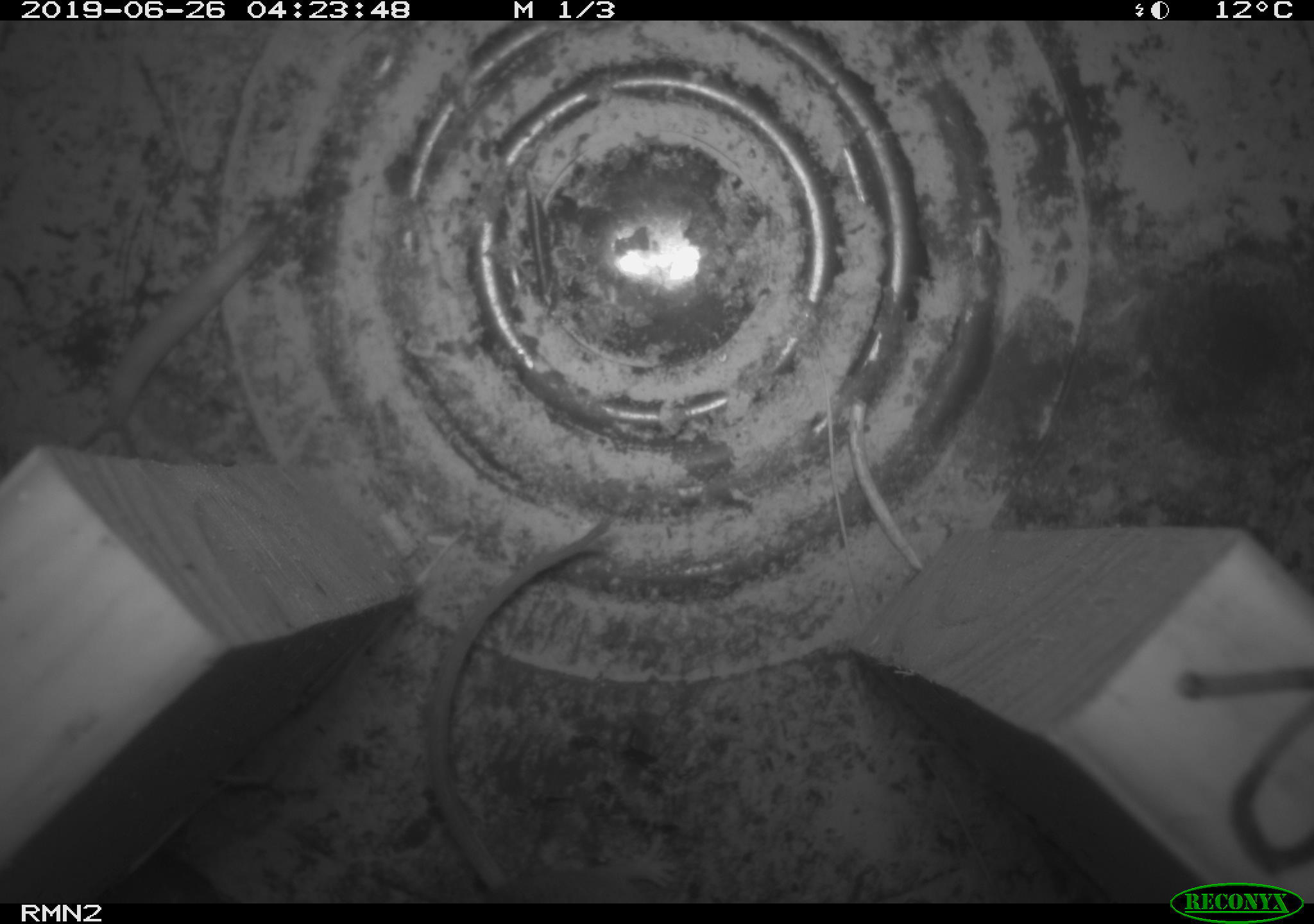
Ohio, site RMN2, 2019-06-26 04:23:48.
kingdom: Animalia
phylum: Chordata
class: Mammalia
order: Rodentia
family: Cricetidae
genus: Peromyscus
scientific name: Peromyscus leucopus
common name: white-footed mouse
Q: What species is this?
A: White-footed mouse (Peromyscus leucopus).